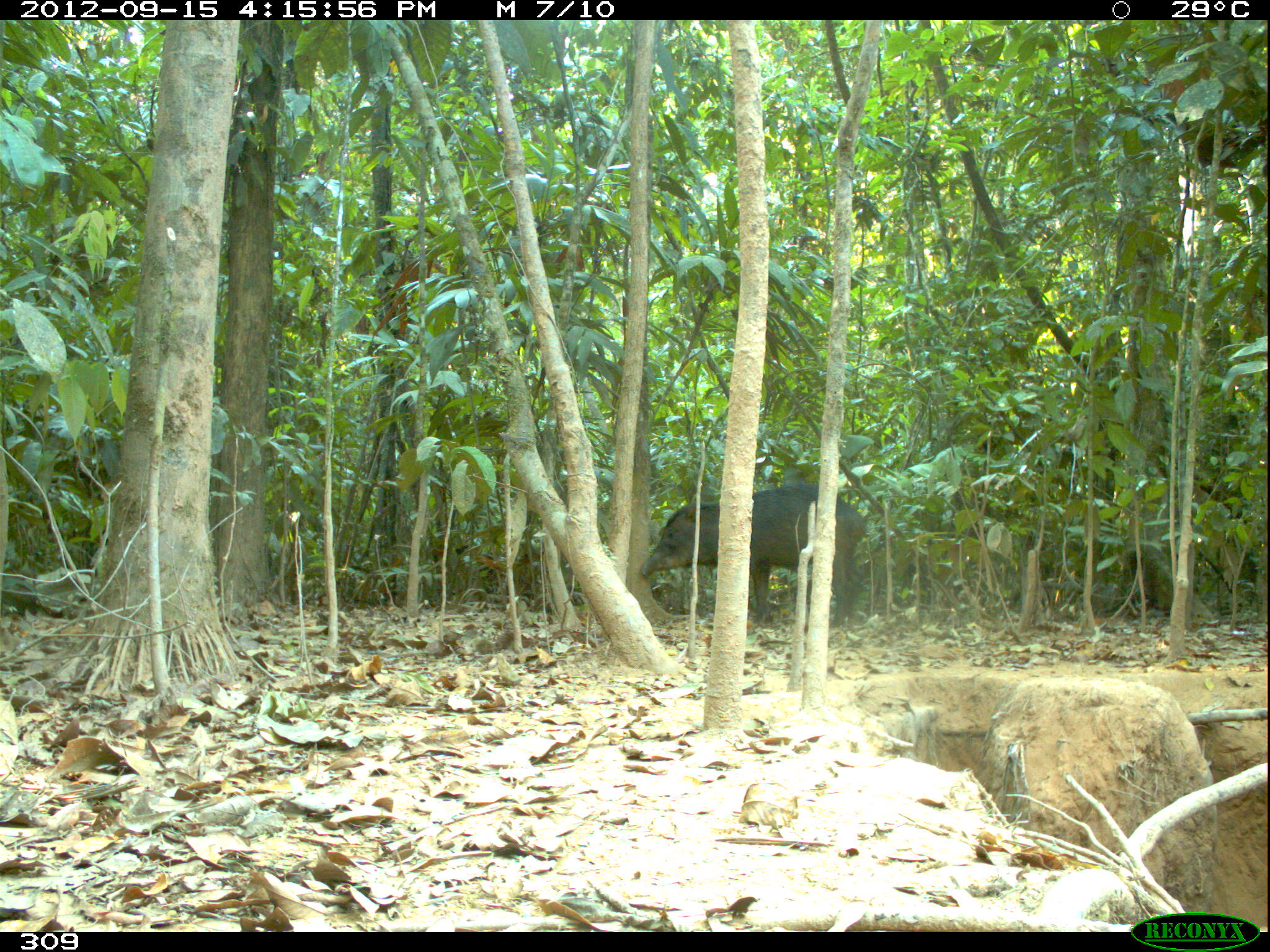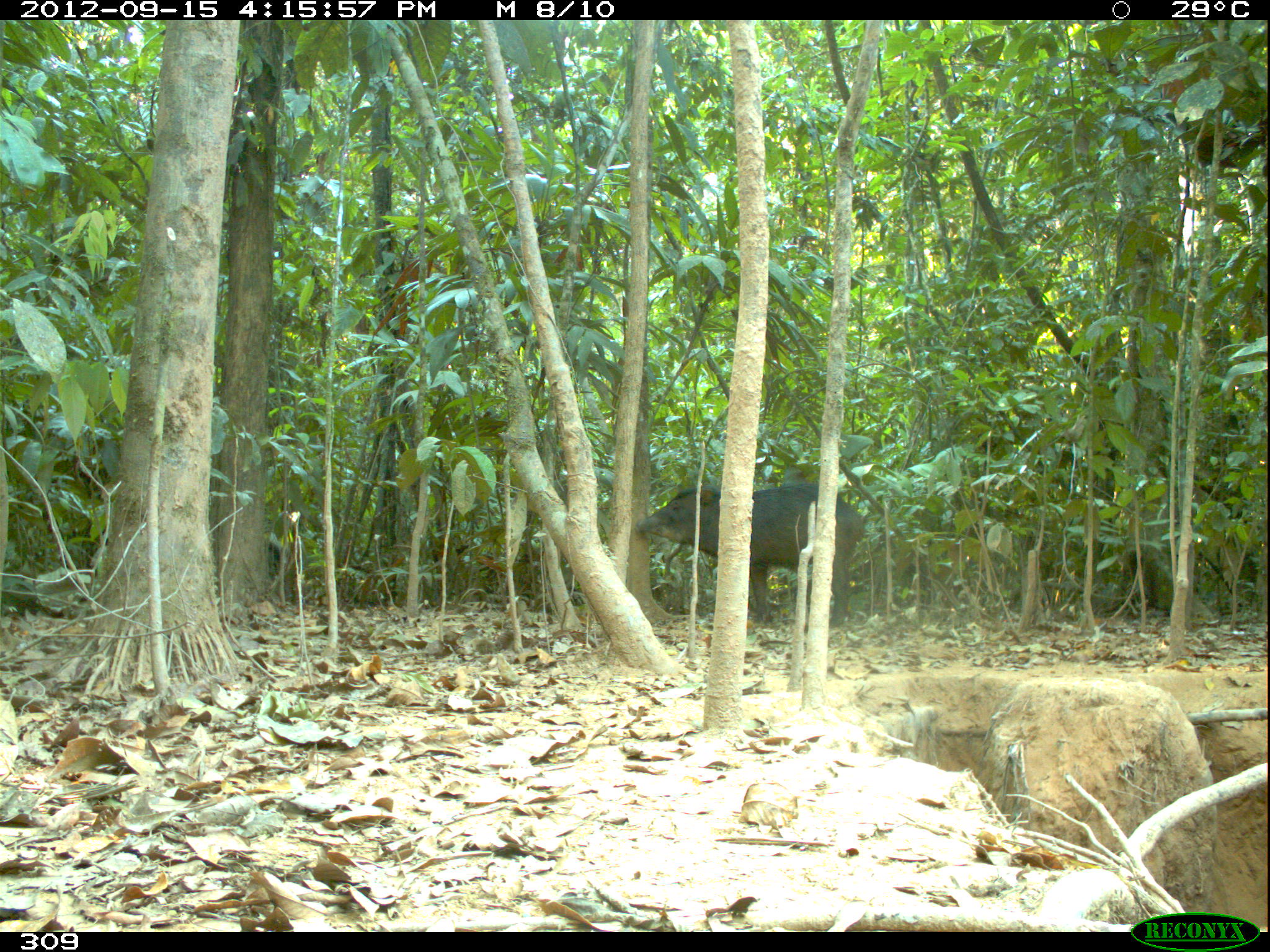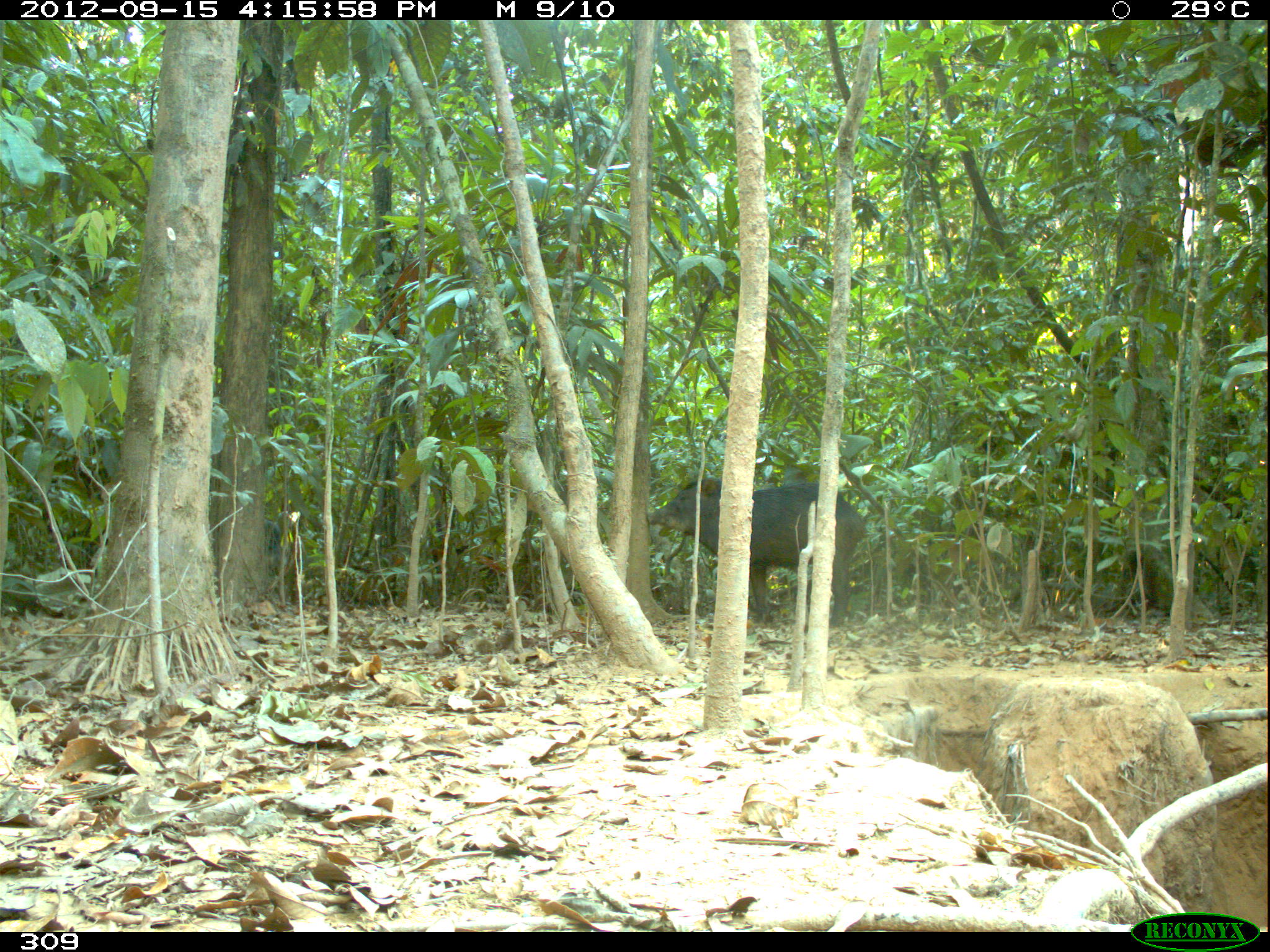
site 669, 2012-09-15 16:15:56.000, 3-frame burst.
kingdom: Animalia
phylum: Chordata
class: Mammalia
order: Artiodactyla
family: Tayassuidae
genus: Tayassu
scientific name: Tayassu pecari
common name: white-lipped peccary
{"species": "Tayassu pecari (white-lipped peccary)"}